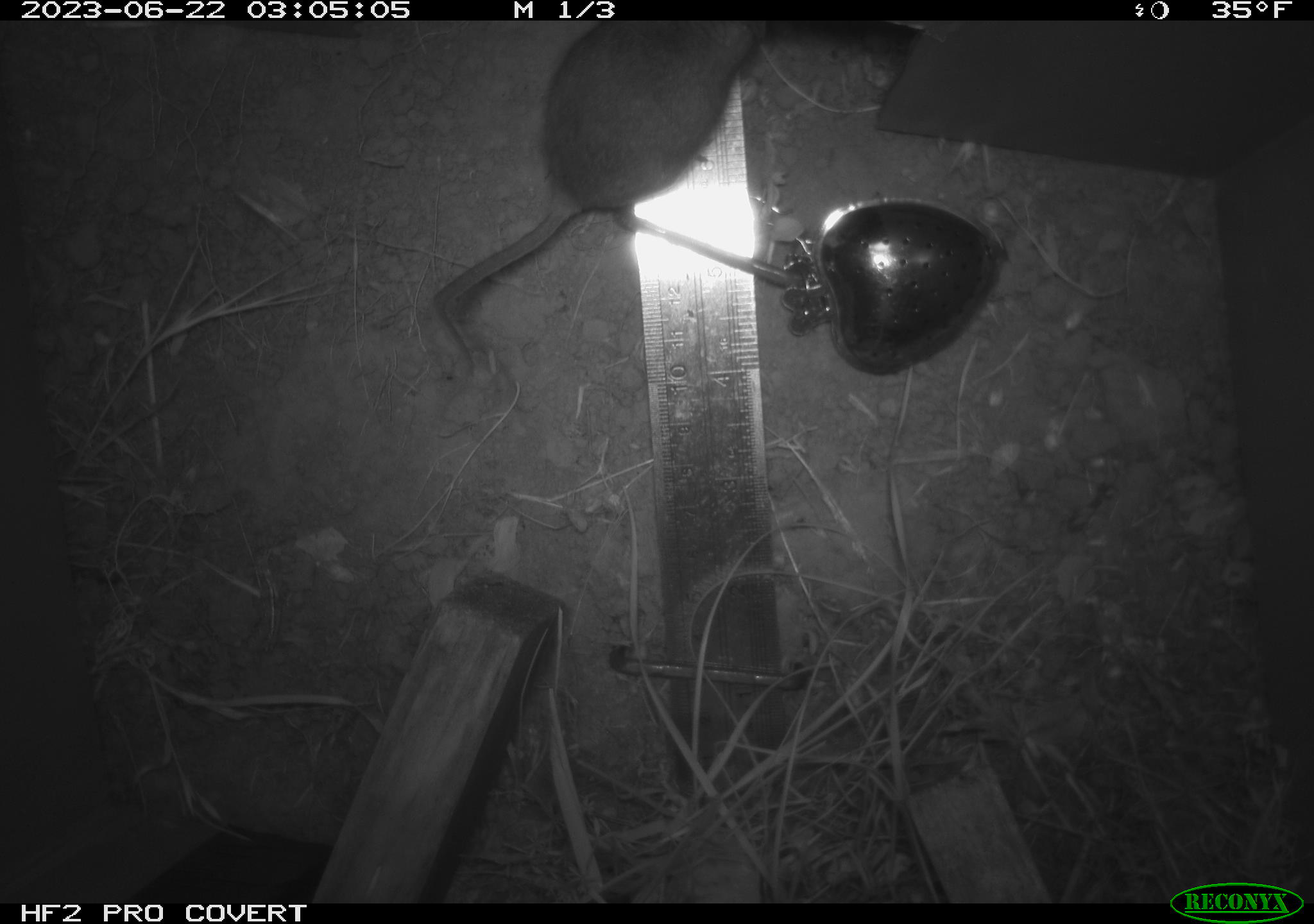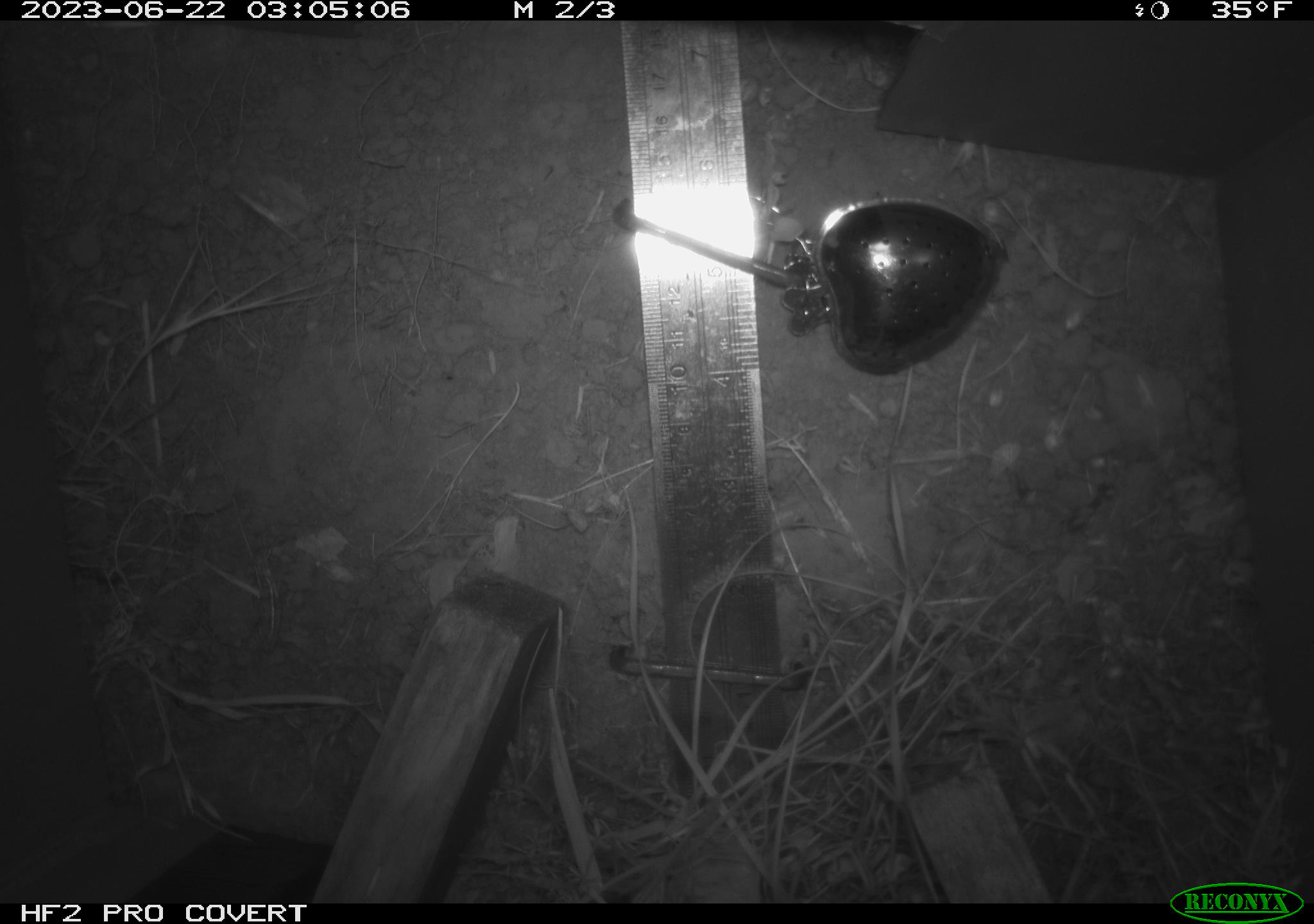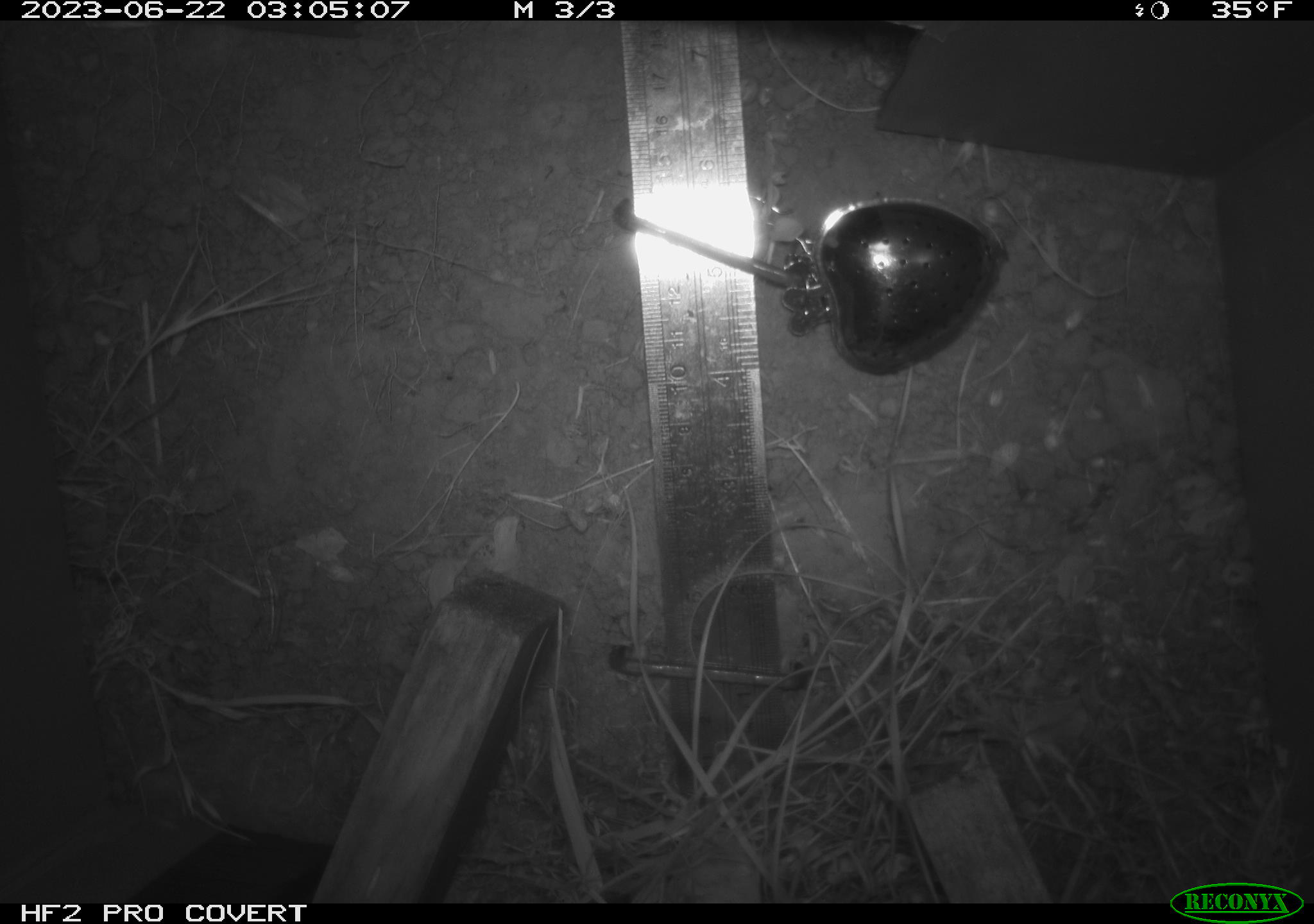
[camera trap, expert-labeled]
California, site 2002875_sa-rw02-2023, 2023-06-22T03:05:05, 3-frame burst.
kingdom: Animalia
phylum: Chordata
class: Mammalia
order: Rodentia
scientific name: Rodentia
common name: mouse species